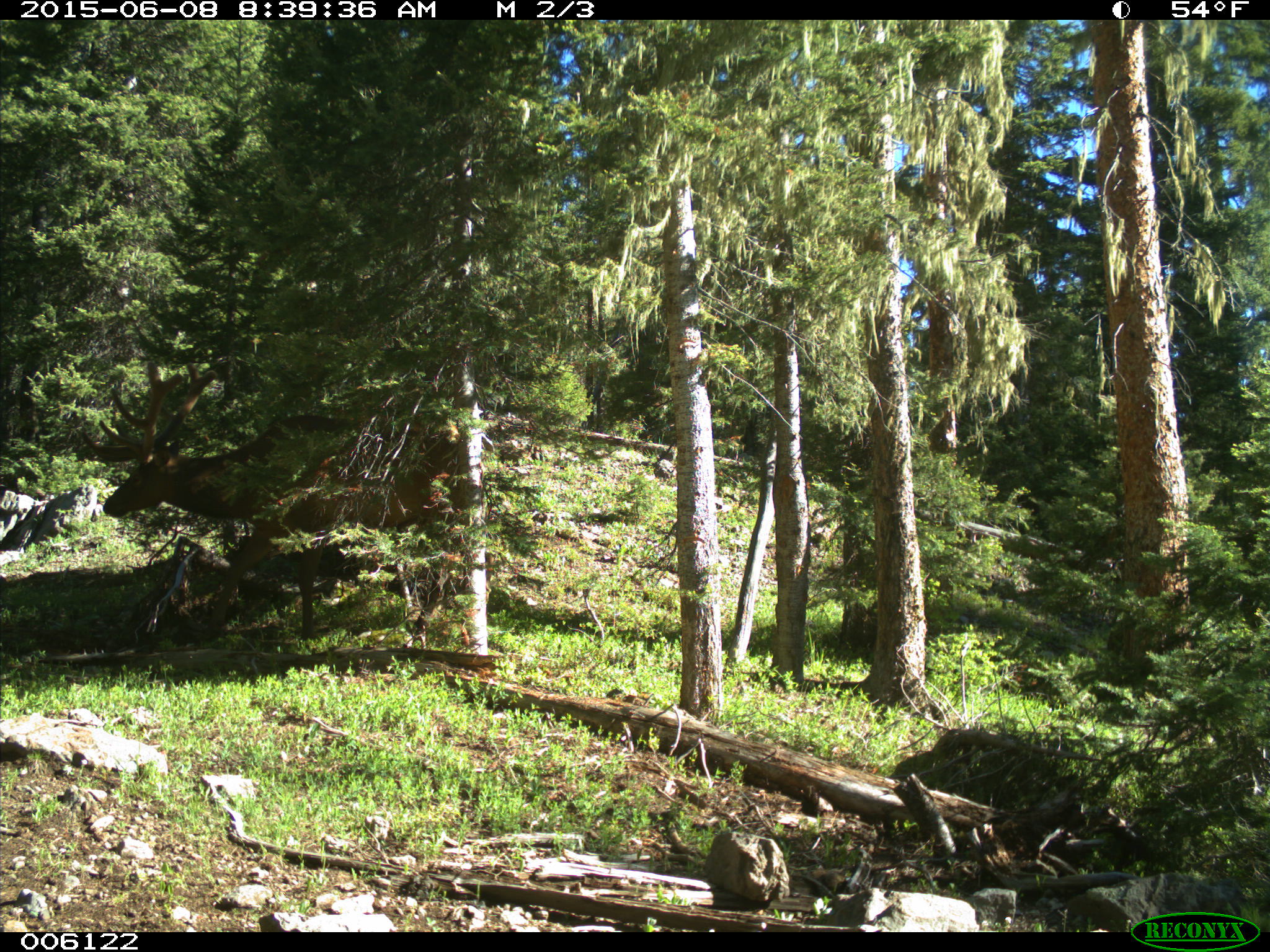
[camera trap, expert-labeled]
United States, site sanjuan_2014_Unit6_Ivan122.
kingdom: Animalia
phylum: Chordata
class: Mammalia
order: Artiodactyla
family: Cervidae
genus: Cervus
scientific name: Cervus elaphus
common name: red deer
Cervus elaphus (red deer).